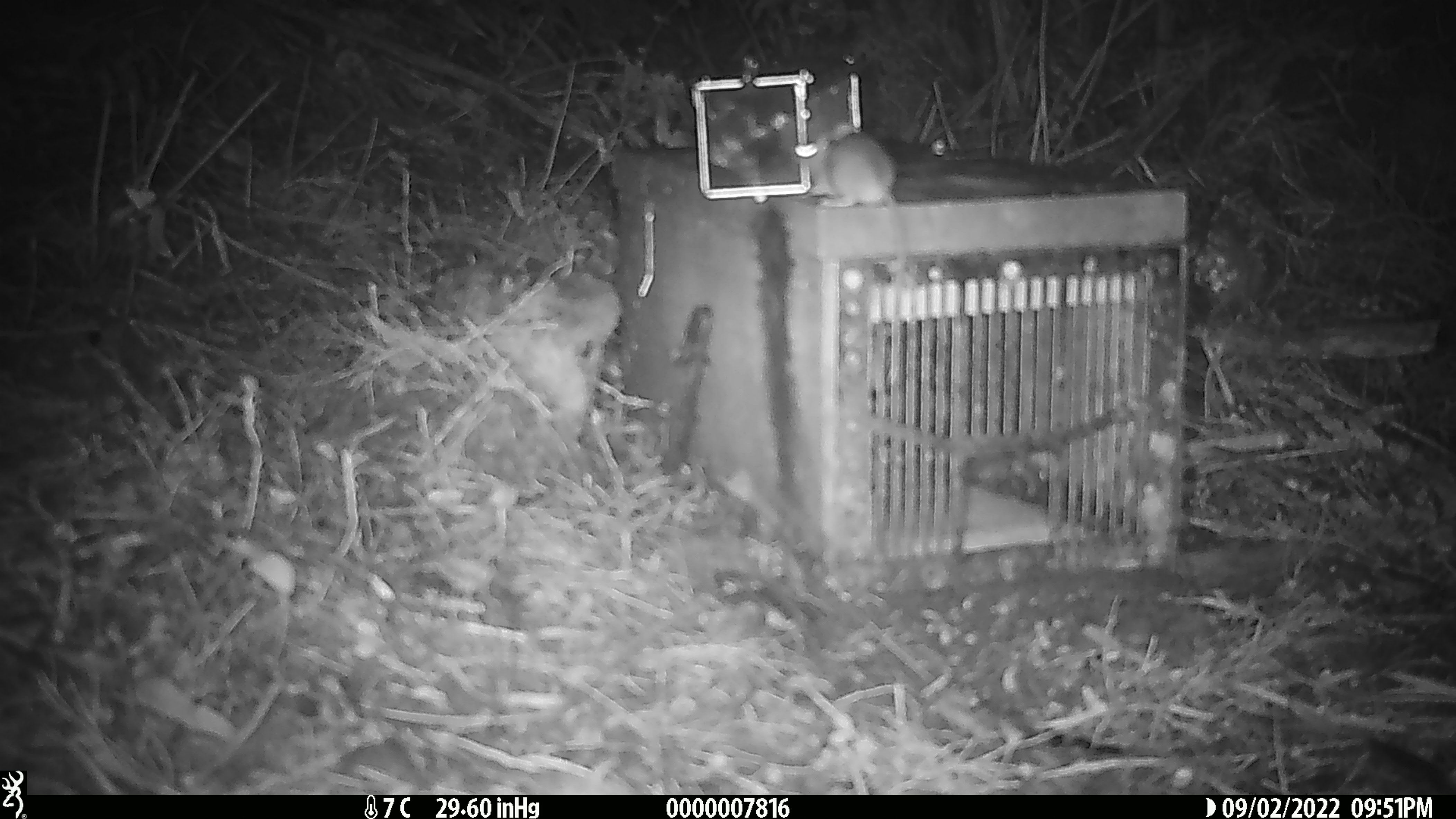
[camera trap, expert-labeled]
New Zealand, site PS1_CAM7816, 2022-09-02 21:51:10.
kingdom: Animalia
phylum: Chordata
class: Mammalia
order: Rodentia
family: Muridae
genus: Mus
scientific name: Mus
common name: mouse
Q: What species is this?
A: Mouse (Mus).